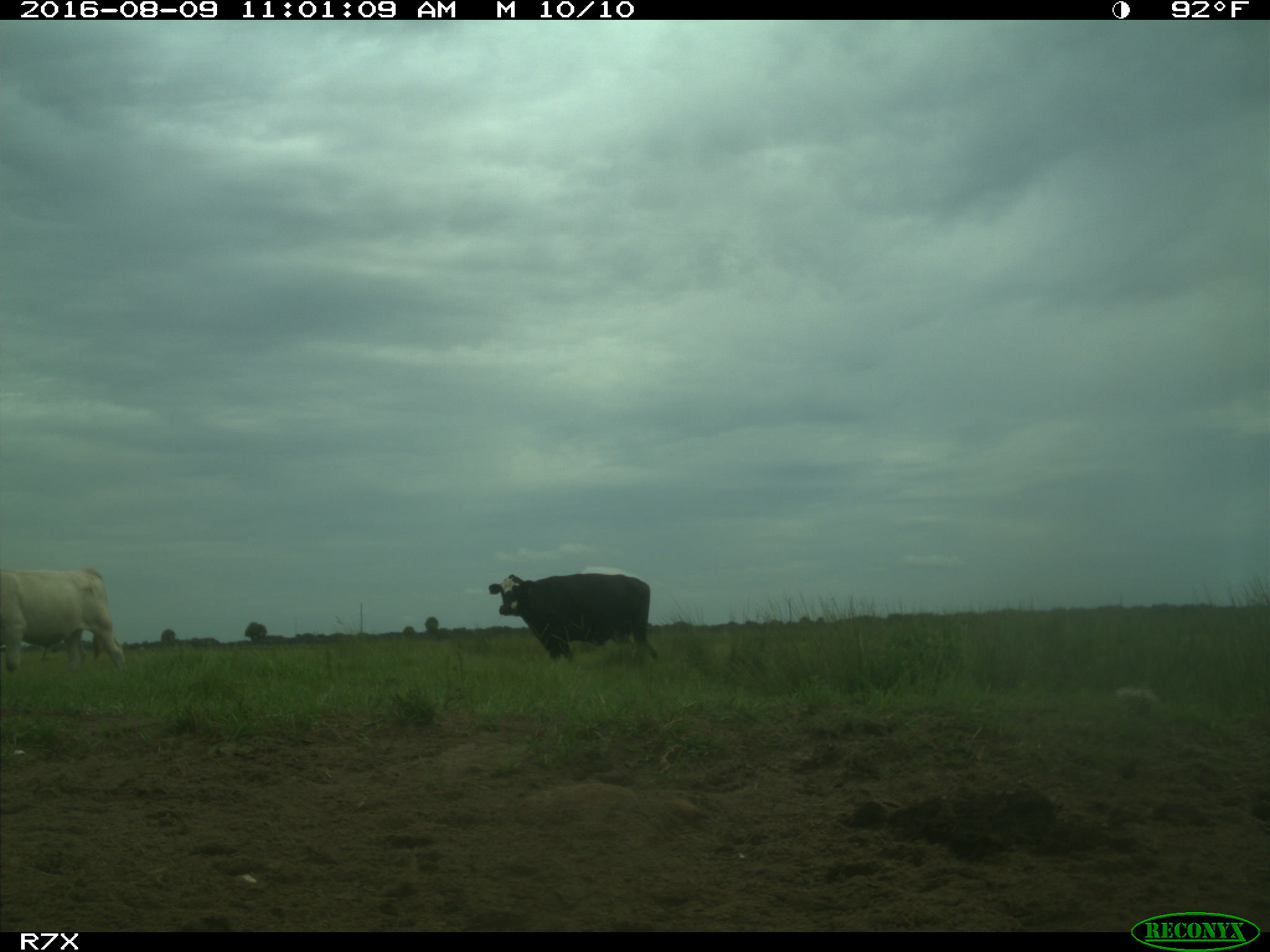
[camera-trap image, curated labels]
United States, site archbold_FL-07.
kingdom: Animalia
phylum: Chordata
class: Mammalia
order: Artiodactyla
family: Bovidae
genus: Bos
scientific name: Bos taurus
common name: domestic cow